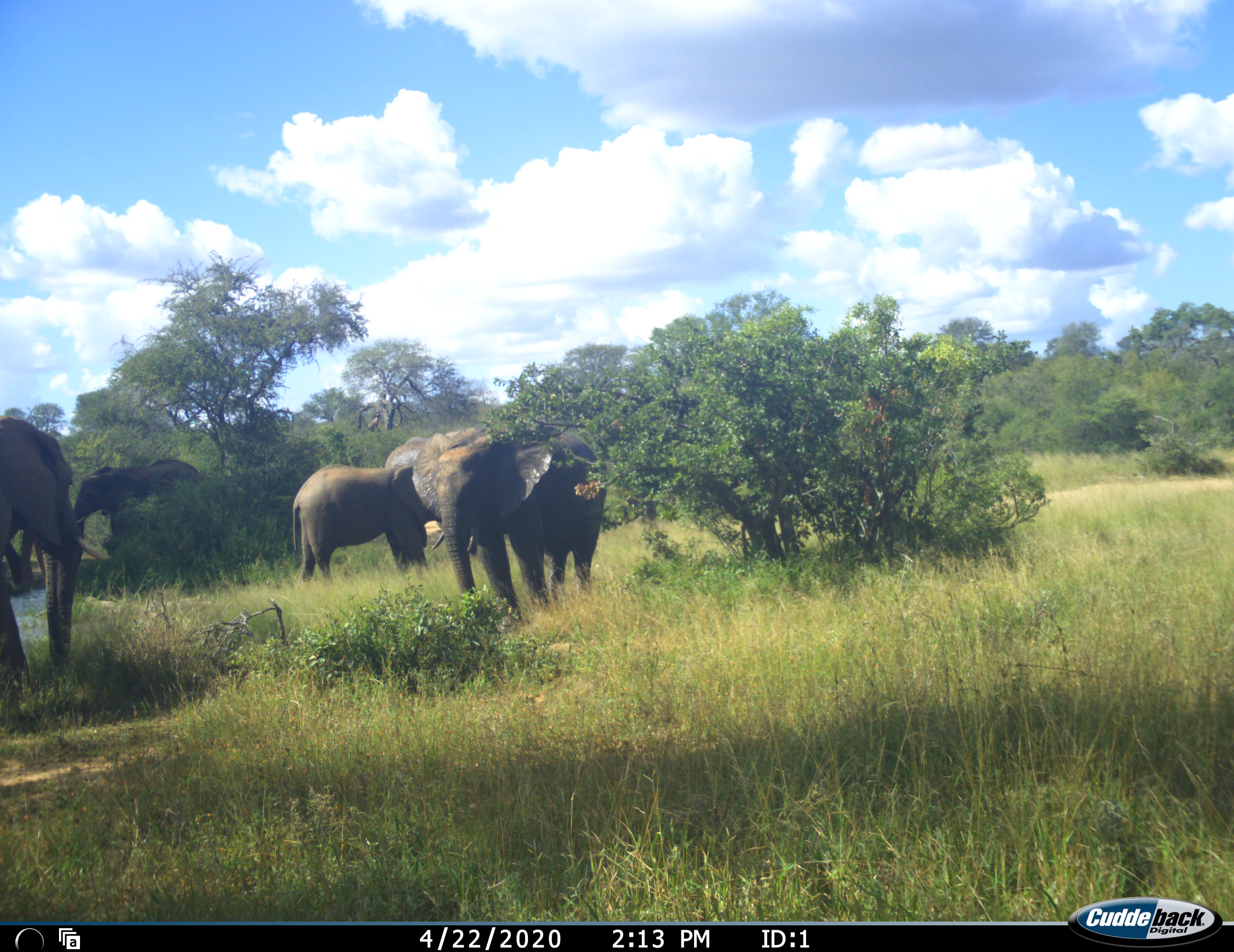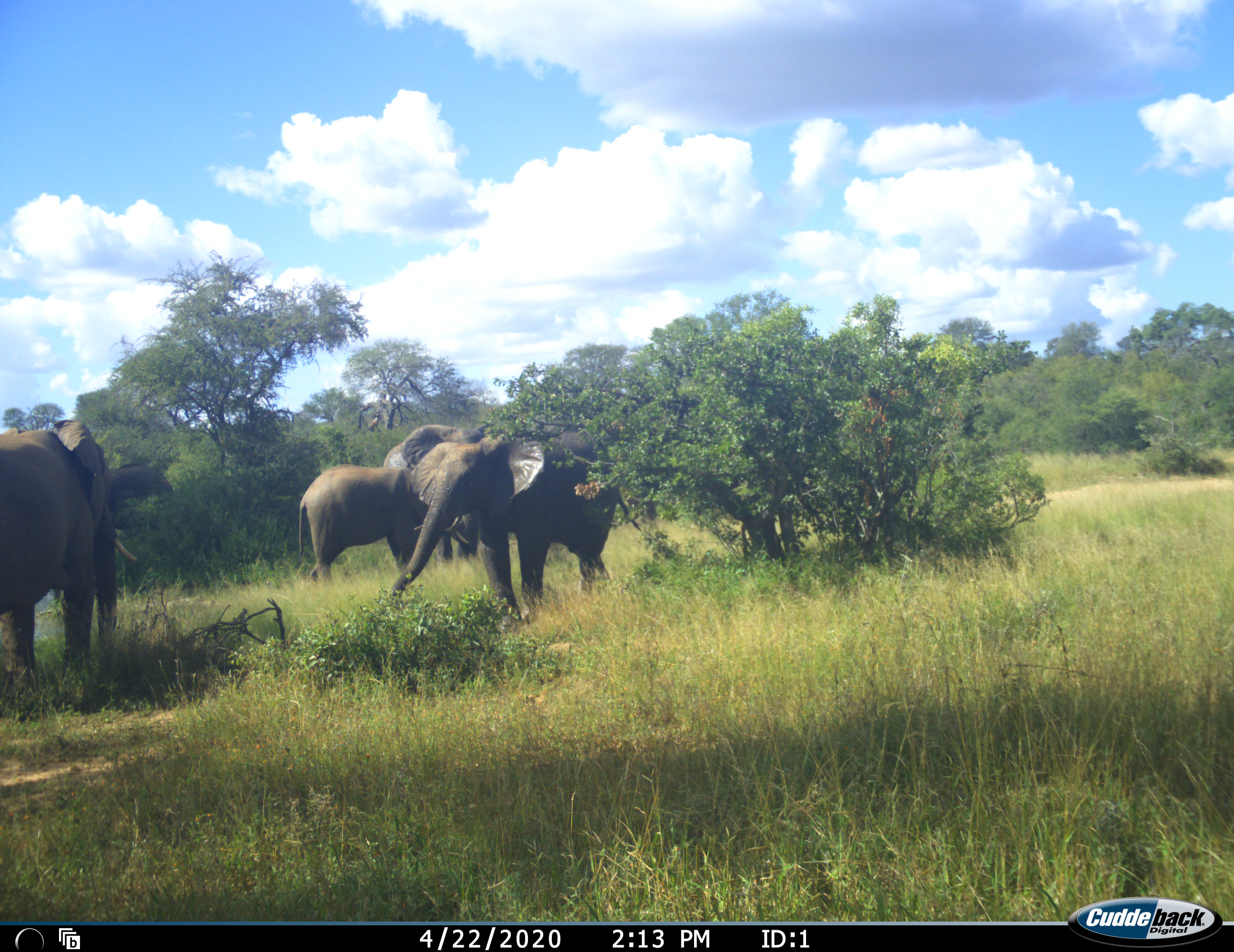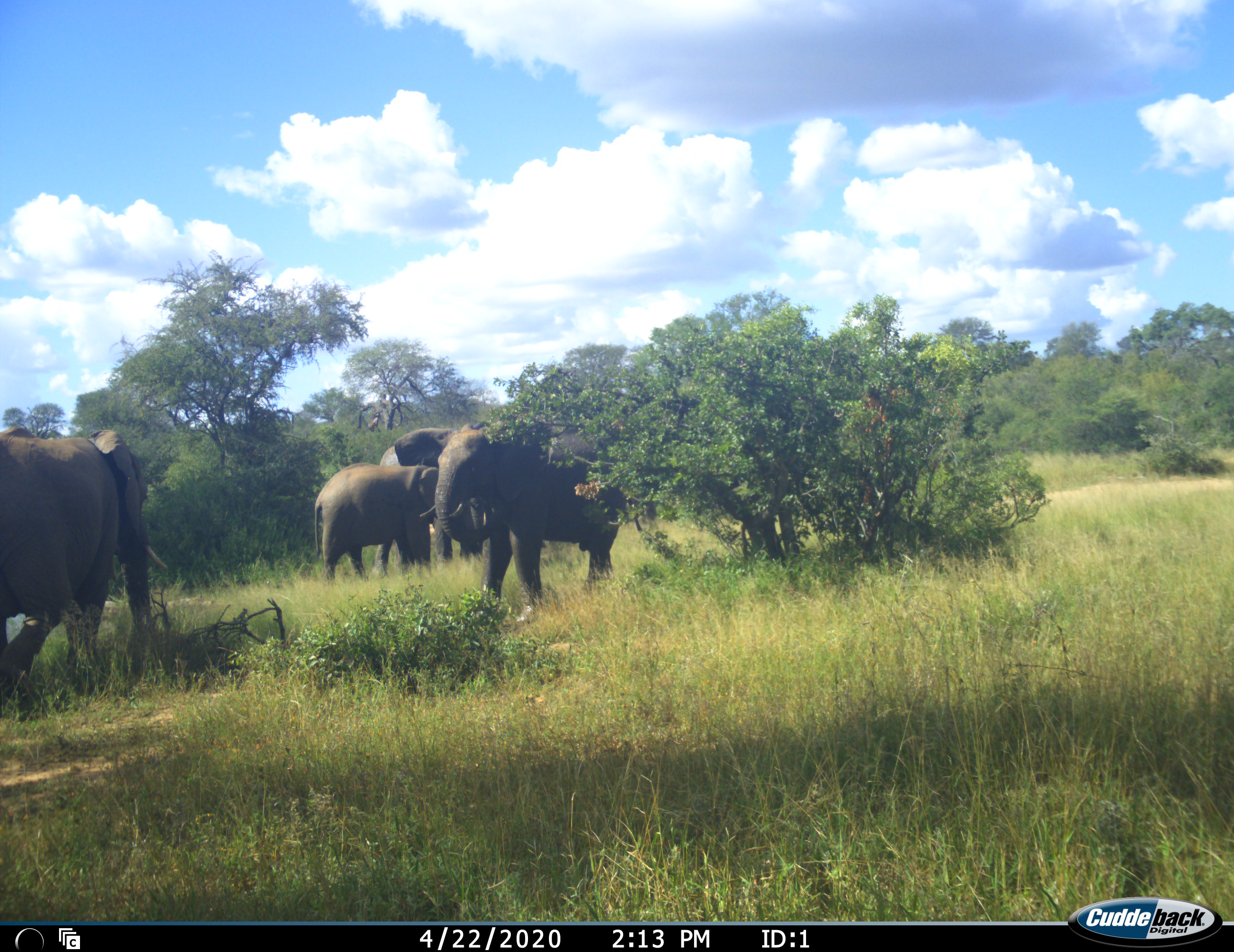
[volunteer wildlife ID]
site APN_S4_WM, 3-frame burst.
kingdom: Animalia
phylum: Chordata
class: Mammalia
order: Proboscidea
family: Elephantidae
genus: Loxodonta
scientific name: Loxodonta africana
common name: african bush elephant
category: elephant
Elephant (african bush elephant) (Loxodonta africana), count 6. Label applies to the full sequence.